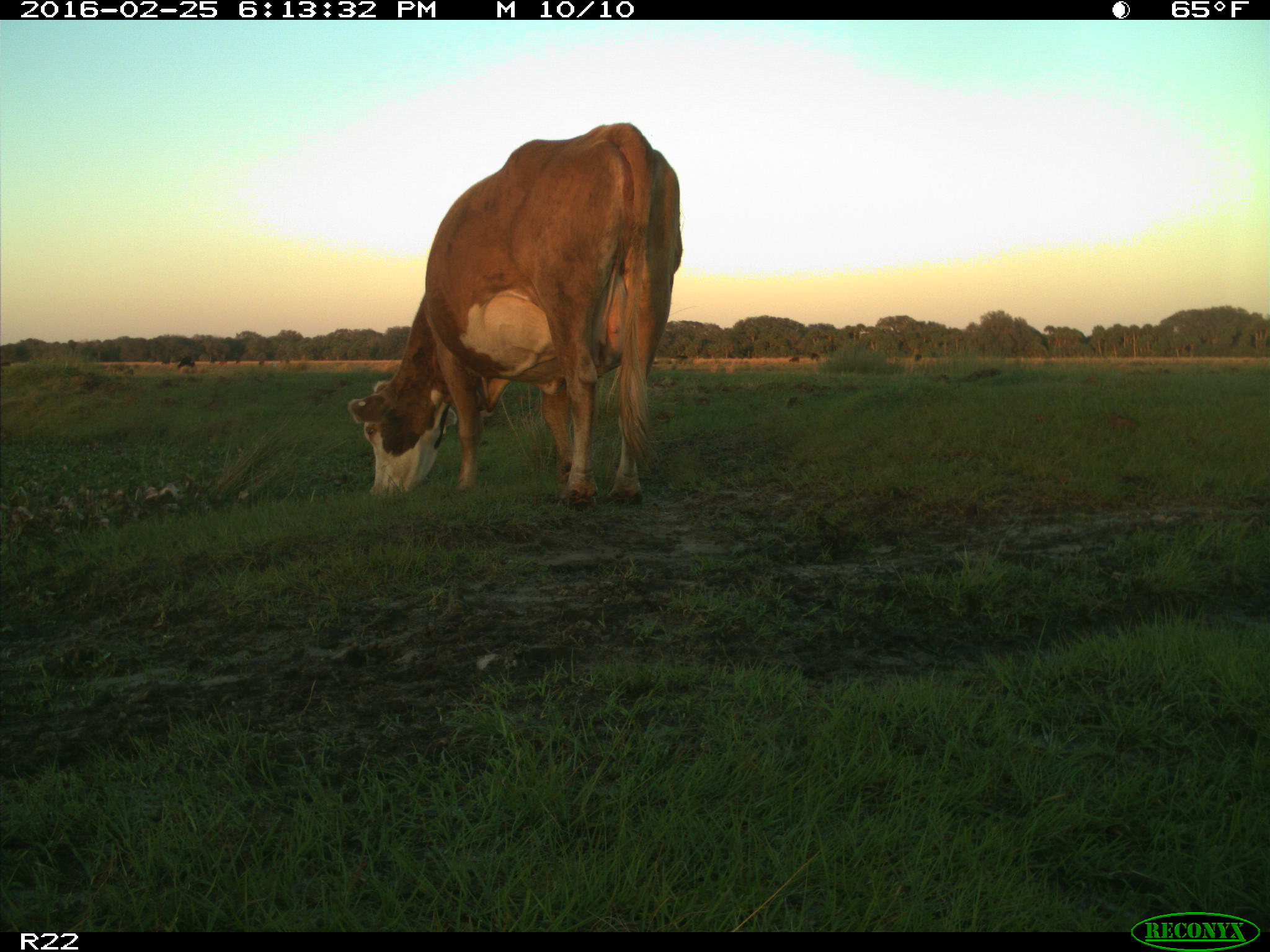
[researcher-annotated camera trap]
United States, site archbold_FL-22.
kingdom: Animalia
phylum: Chordata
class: Mammalia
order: Artiodactyla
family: Bovidae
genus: Bos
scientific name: Bos taurus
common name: domestic cow